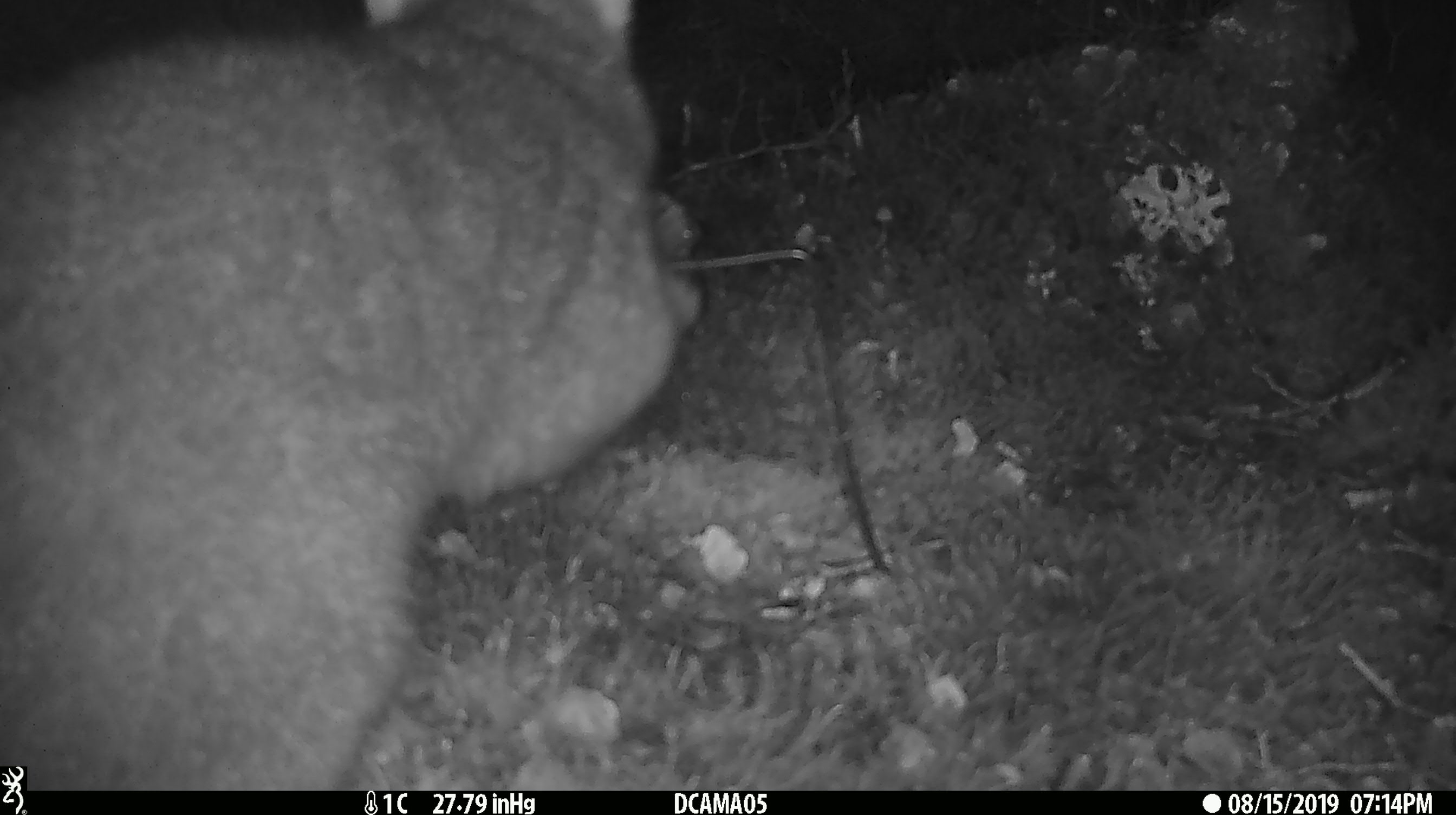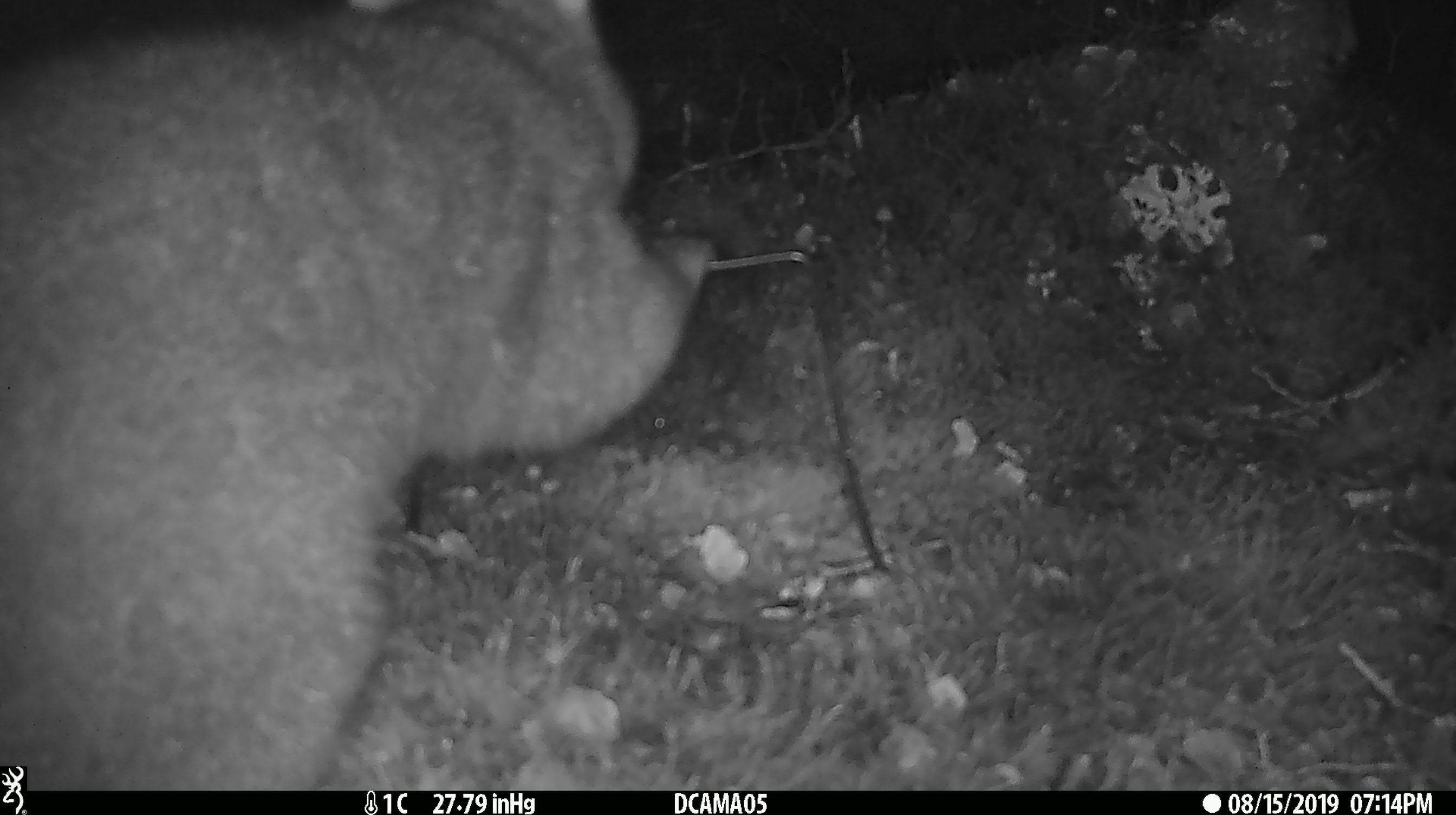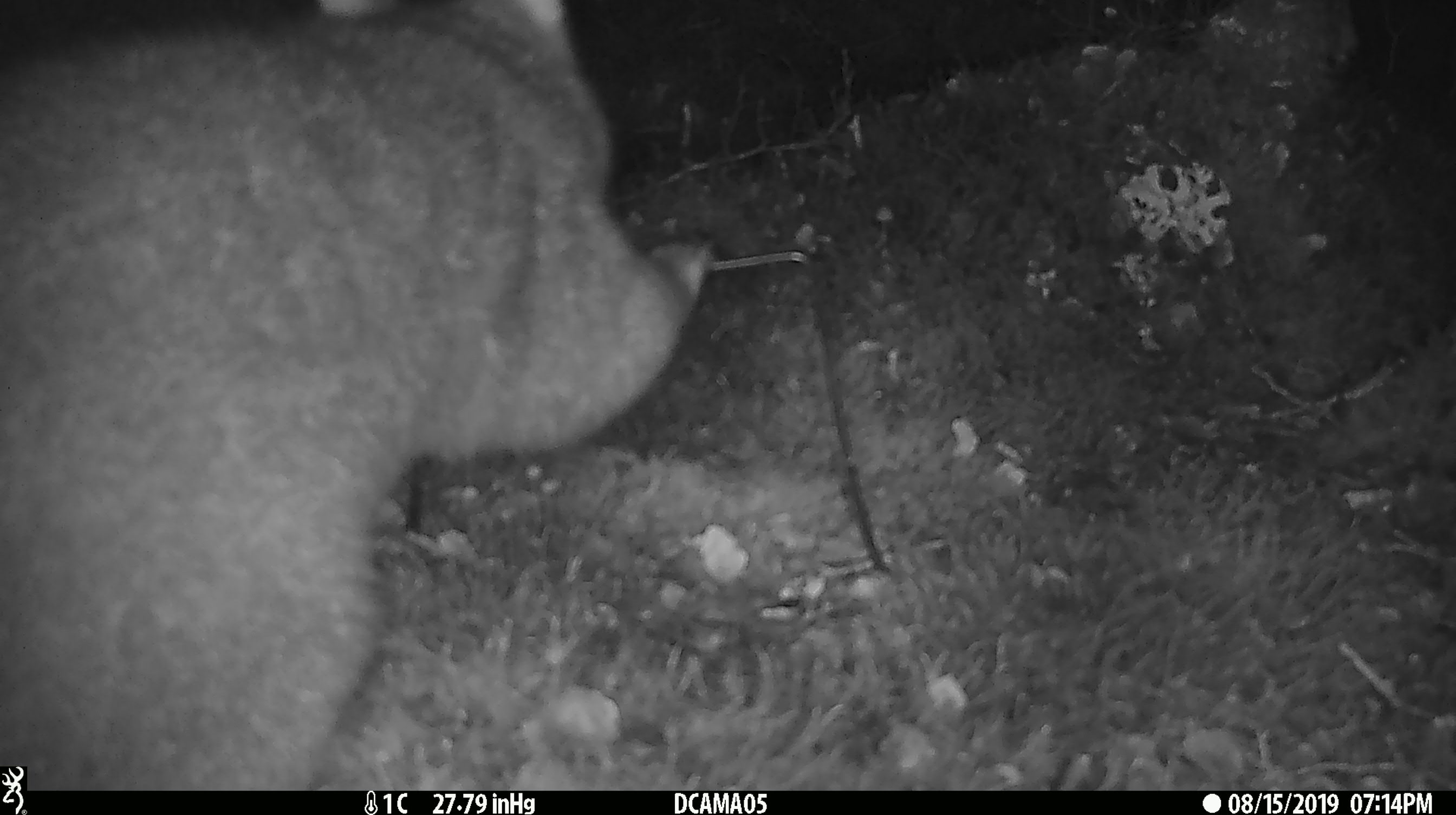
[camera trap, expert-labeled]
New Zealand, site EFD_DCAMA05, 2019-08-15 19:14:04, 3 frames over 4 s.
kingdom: Animalia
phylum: Chordata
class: Mammalia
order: Diprotodontia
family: Phalangeridae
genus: Trichosurus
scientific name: Trichosurus vulpecula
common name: common brushtail possum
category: possum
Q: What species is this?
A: Possum (common brushtail possum) (Trichosurus vulpecula).